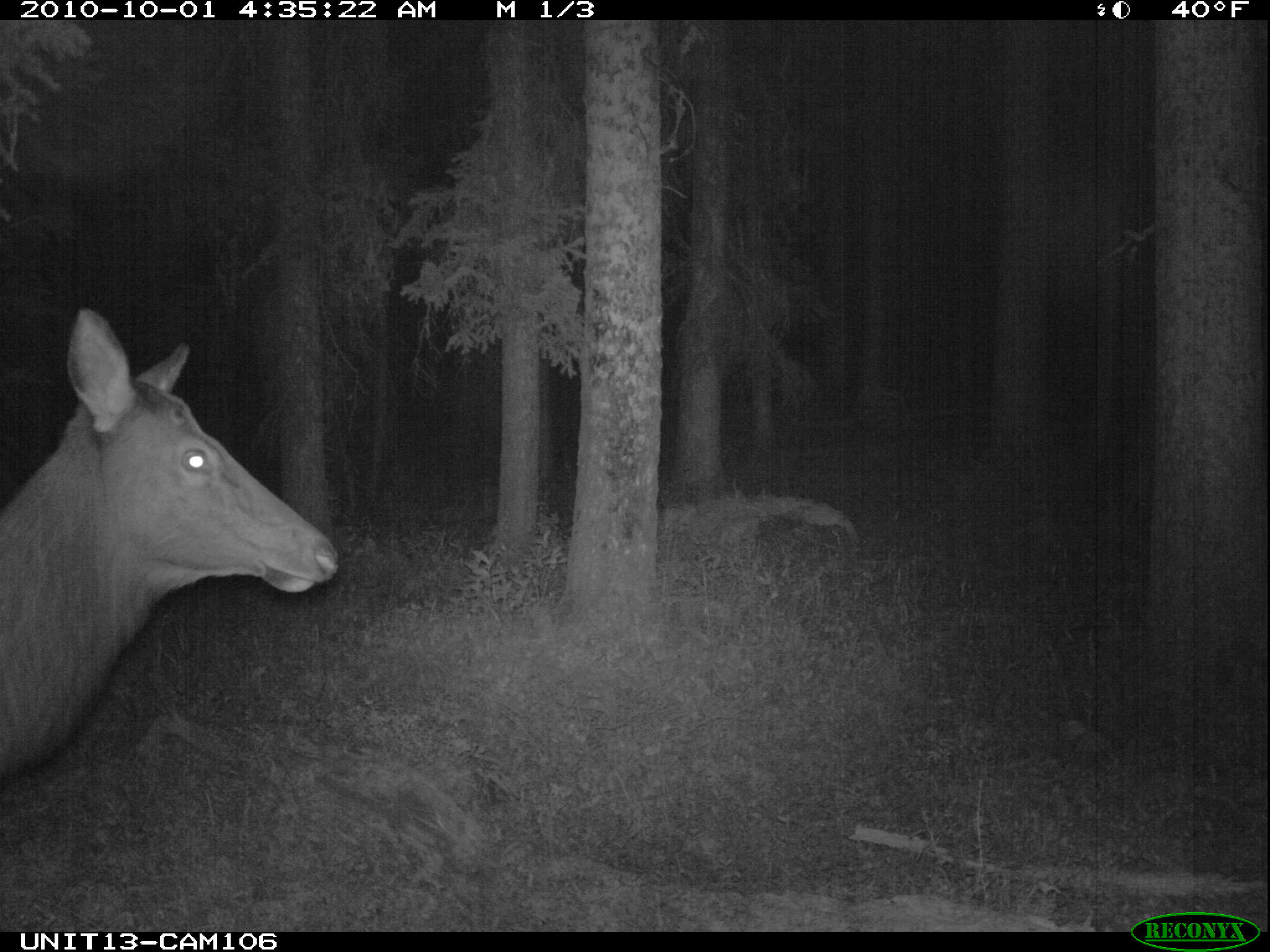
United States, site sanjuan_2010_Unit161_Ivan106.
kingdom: Animalia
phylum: Chordata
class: Mammalia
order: Artiodactyla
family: Cervidae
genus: Cervus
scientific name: Cervus elaphus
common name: red deer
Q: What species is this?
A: Cervus elaphus (red deer).